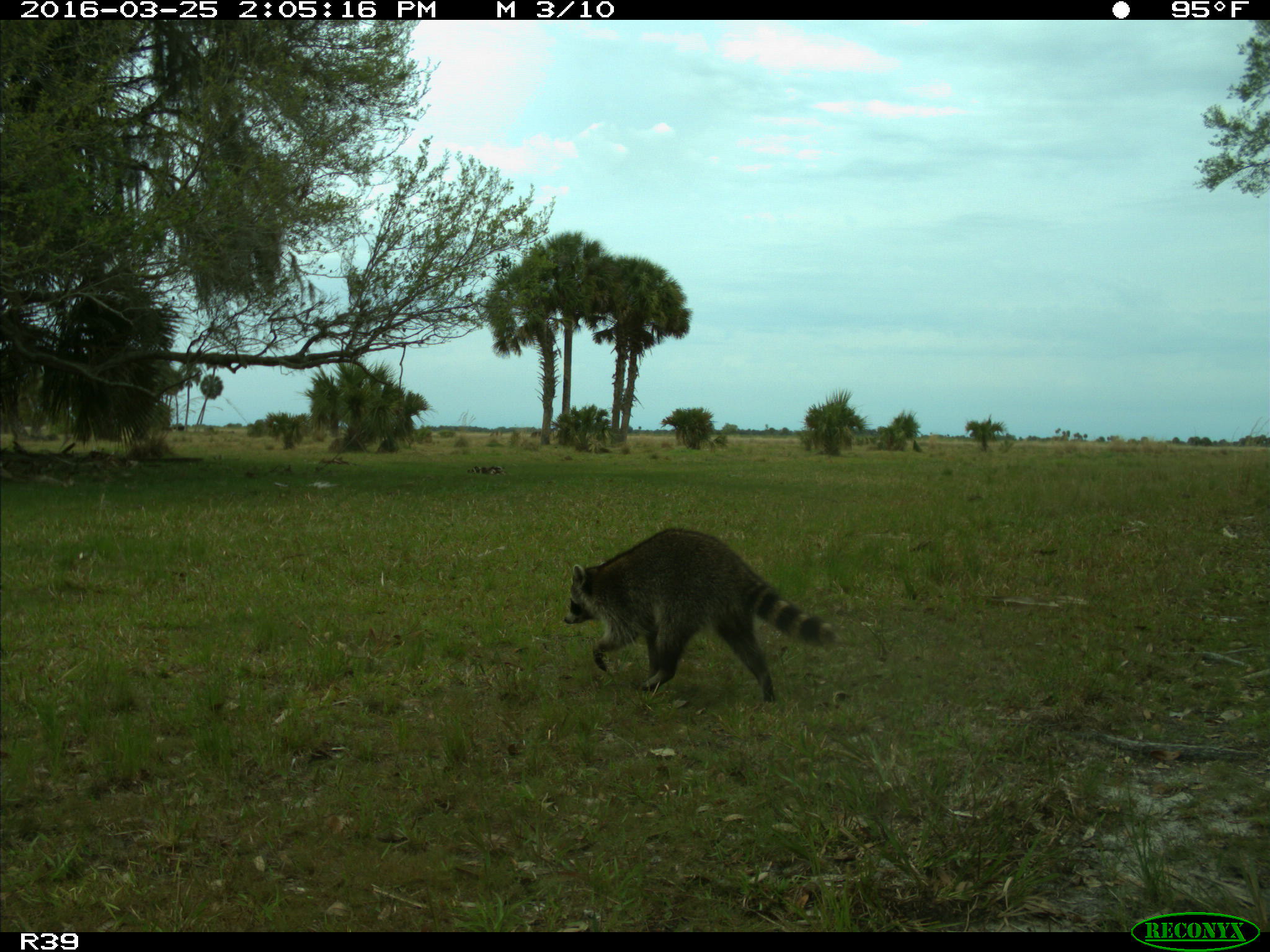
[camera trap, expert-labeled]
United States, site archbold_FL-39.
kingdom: Animalia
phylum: Chordata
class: Mammalia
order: Carnivora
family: Procyonidae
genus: Procyon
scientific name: Procyon lotor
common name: common raccoon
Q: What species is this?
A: Procyon lotor (common raccoon).